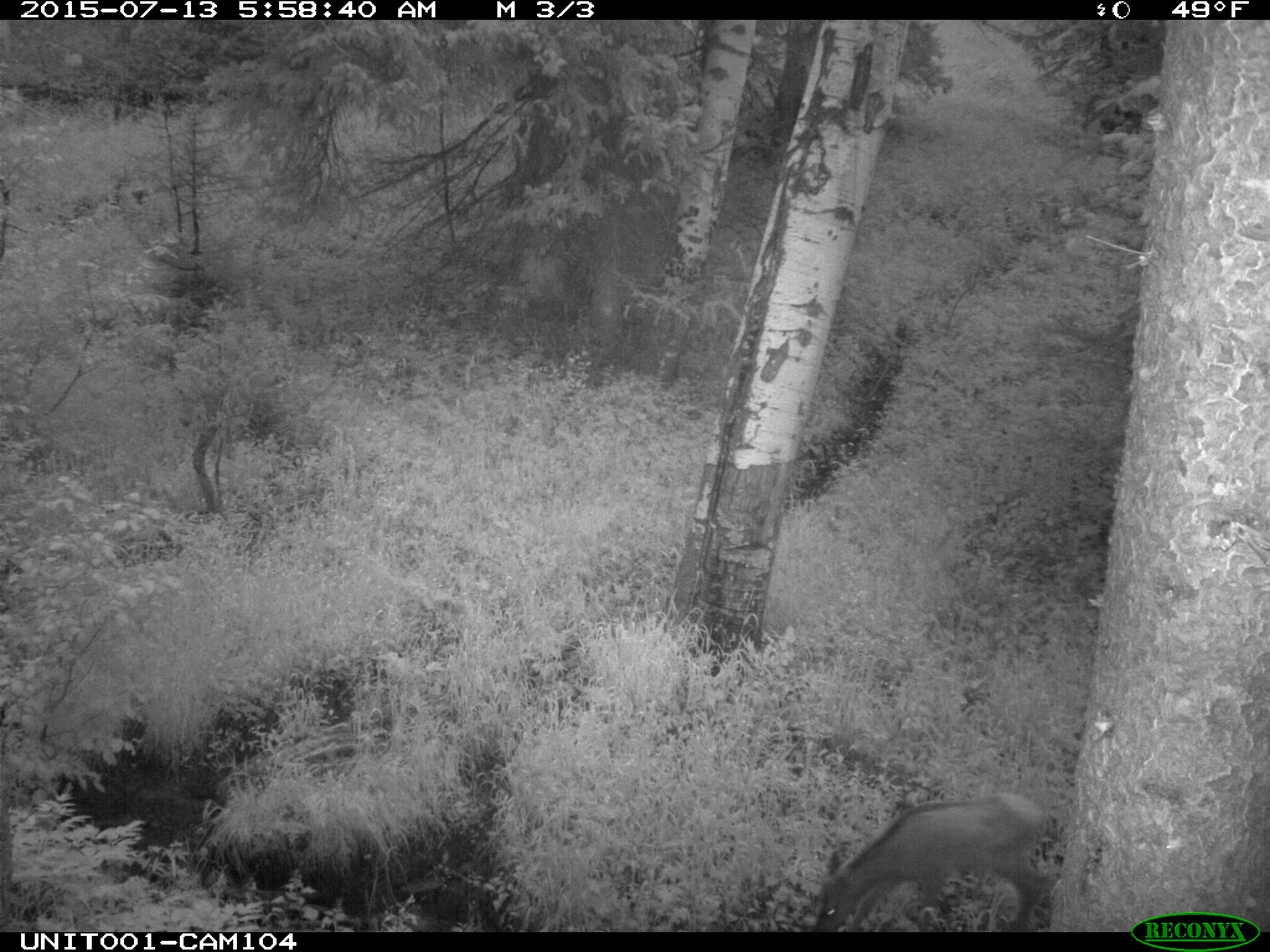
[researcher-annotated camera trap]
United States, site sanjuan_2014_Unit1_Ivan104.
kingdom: Animalia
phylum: Chordata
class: Mammalia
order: Artiodactyla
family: Cervidae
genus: Cervus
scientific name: Cervus elaphus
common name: red deer